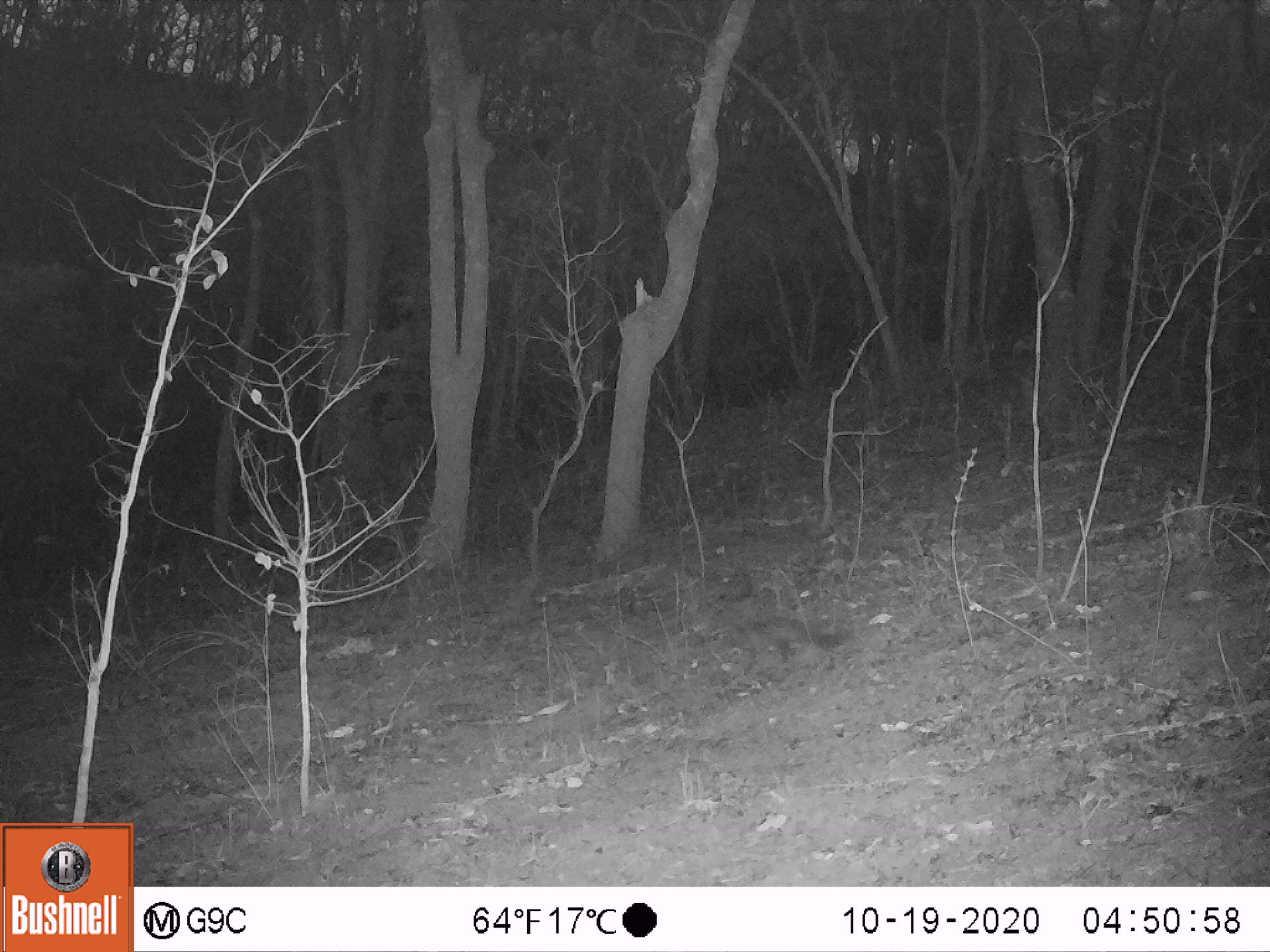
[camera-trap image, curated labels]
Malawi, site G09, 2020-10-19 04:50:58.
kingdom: Animalia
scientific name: Animalia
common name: other animal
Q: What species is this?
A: Other animal (Animalia).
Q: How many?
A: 1.